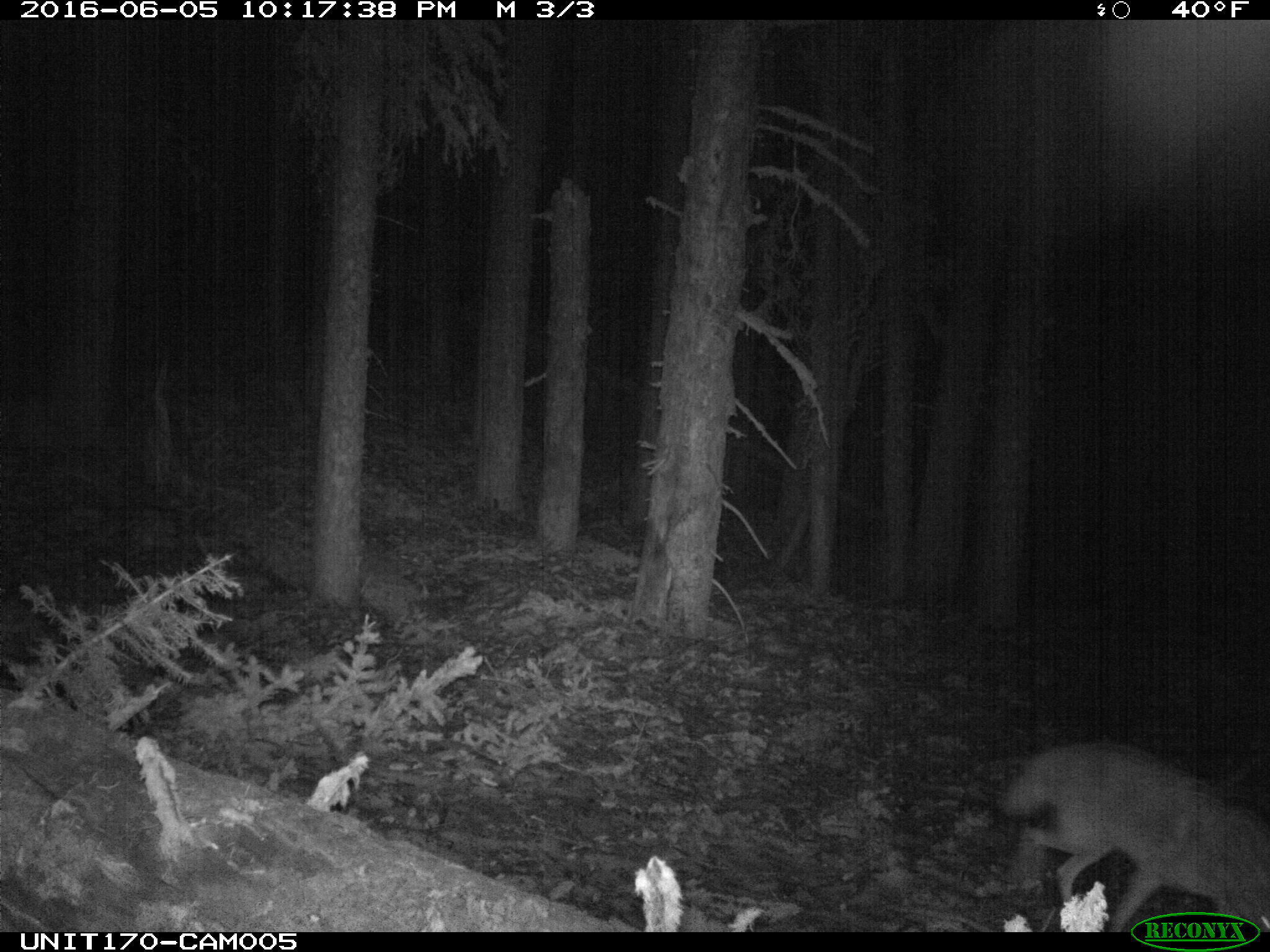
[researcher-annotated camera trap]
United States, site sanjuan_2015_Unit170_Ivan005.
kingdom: Animalia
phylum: Chordata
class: Mammalia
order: Carnivora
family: Canidae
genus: Canis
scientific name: Canis latrans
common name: coyote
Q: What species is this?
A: Canis latrans (coyote).